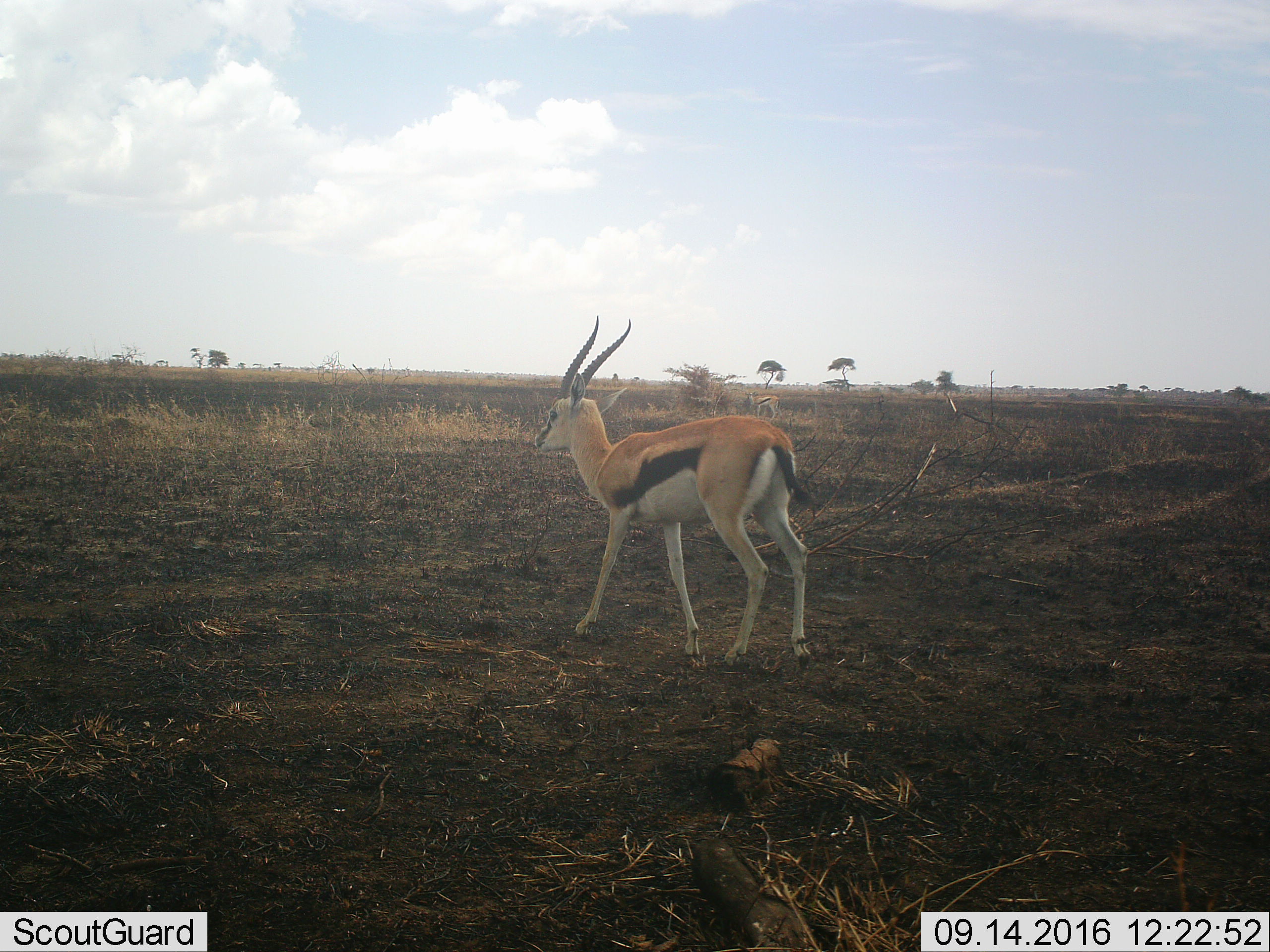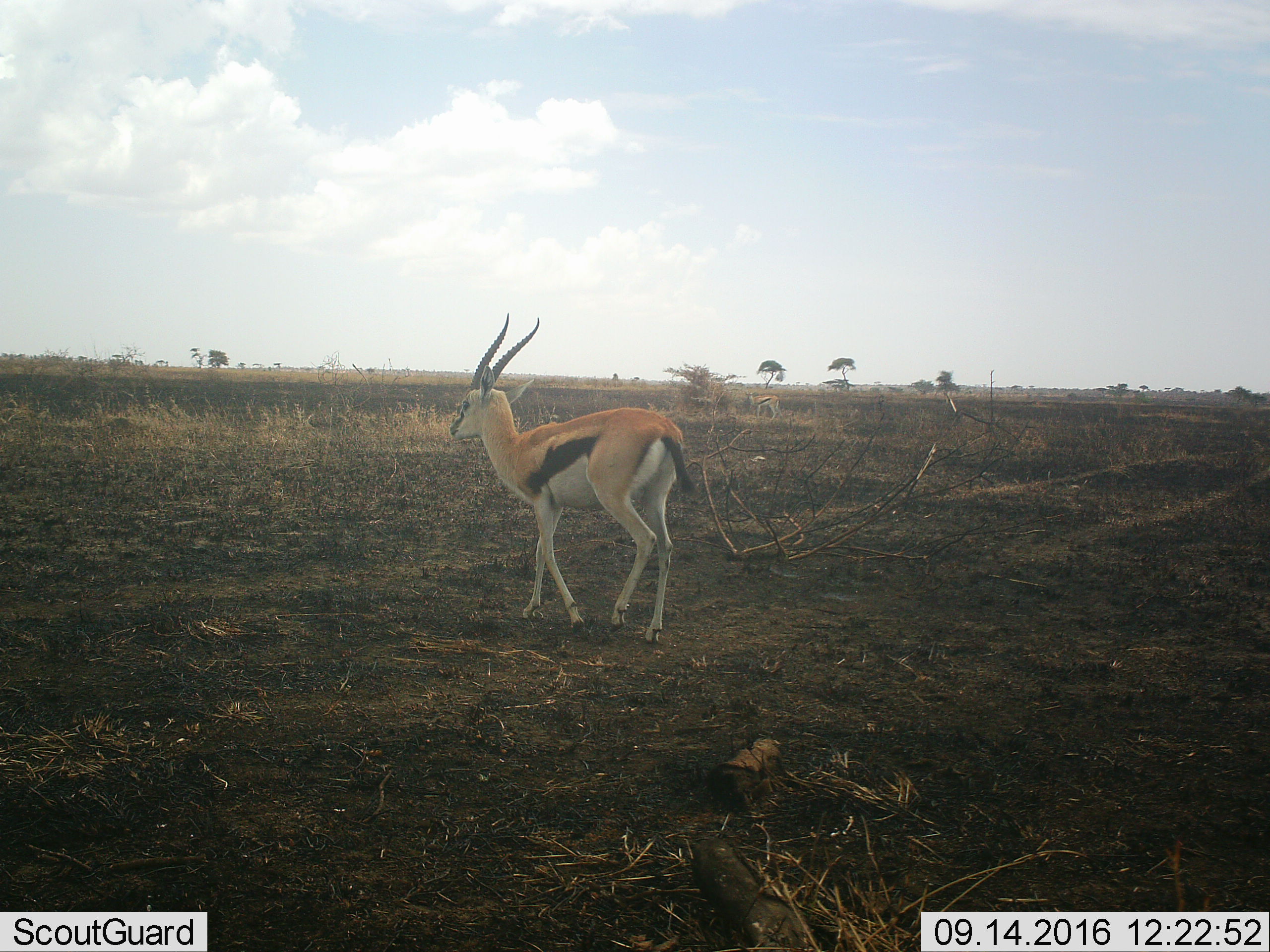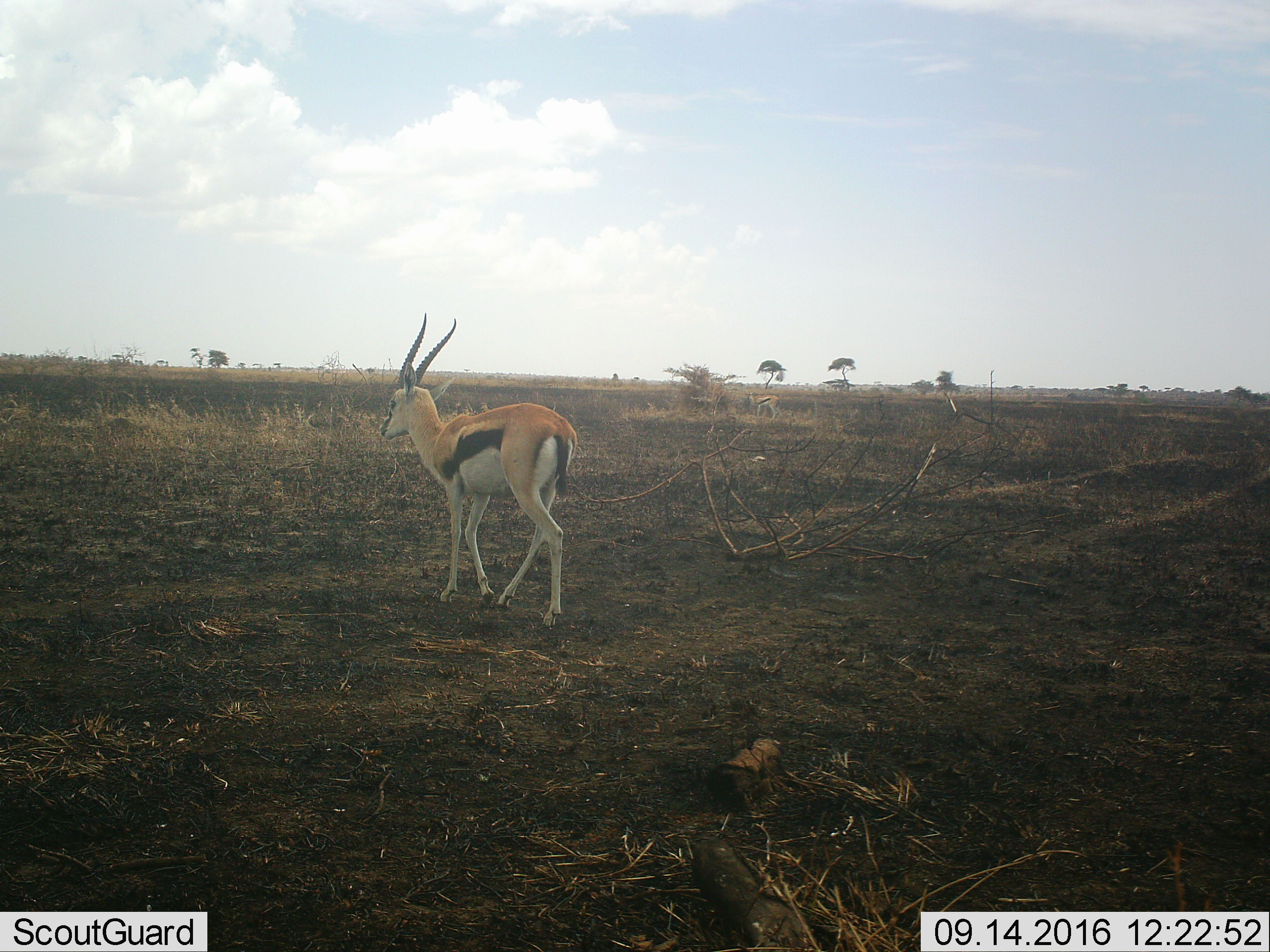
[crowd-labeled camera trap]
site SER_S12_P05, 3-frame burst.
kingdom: Animalia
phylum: Chordata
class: Mammalia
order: Artiodactyla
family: Bovidae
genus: Eudorcas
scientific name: Eudorcas thomsonii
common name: thomson's gazelle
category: gazellethomsons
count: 2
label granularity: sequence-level